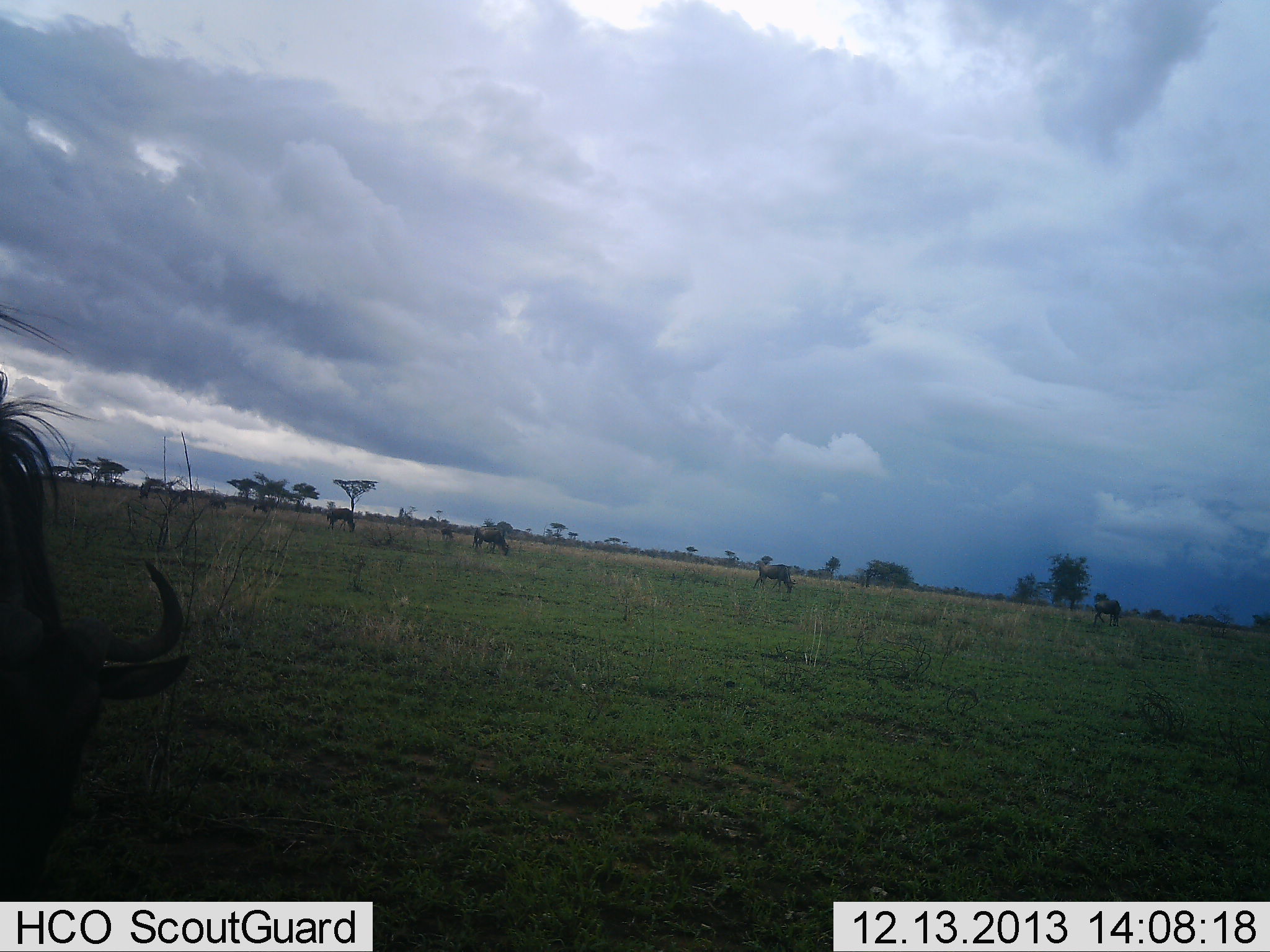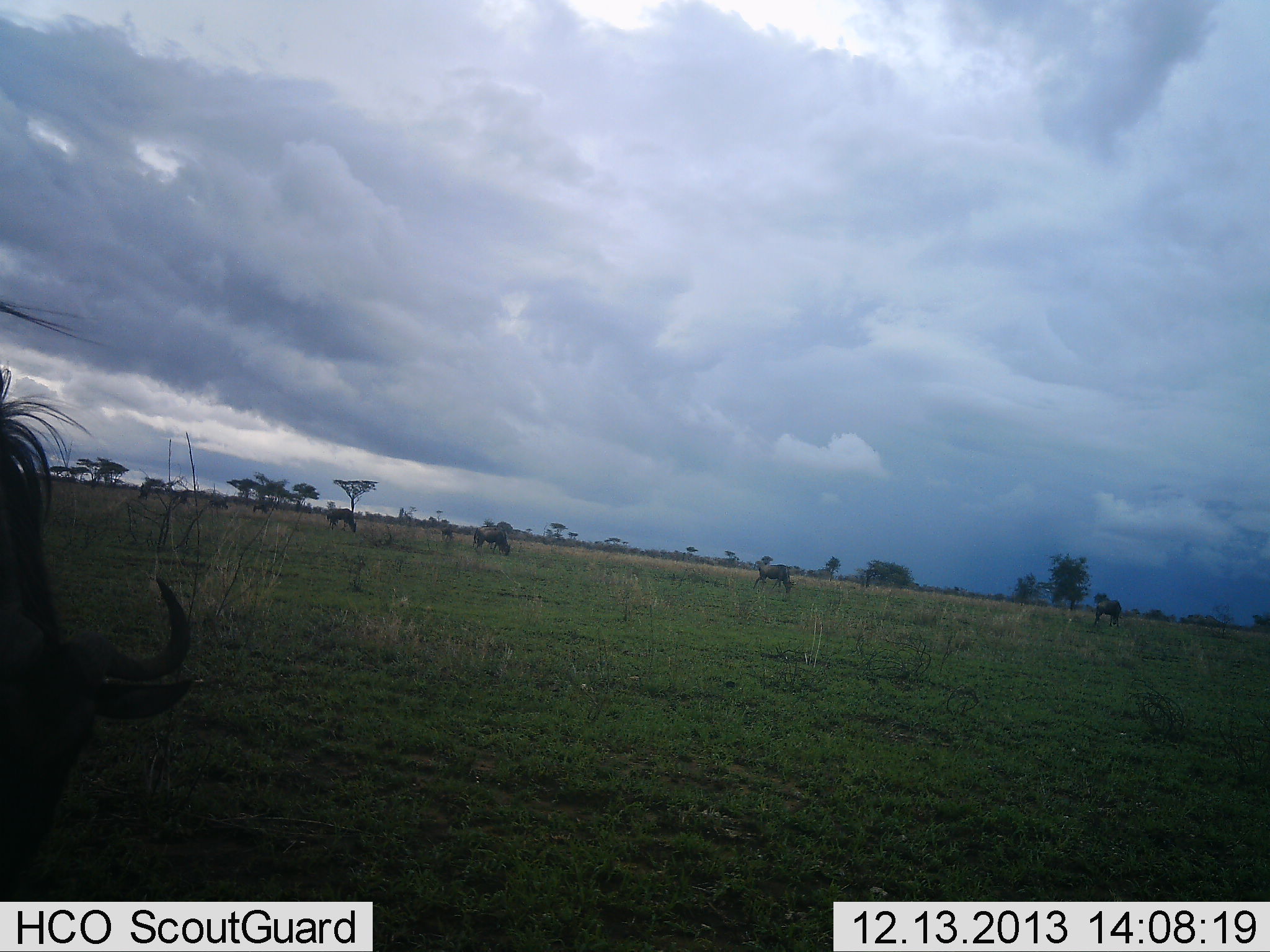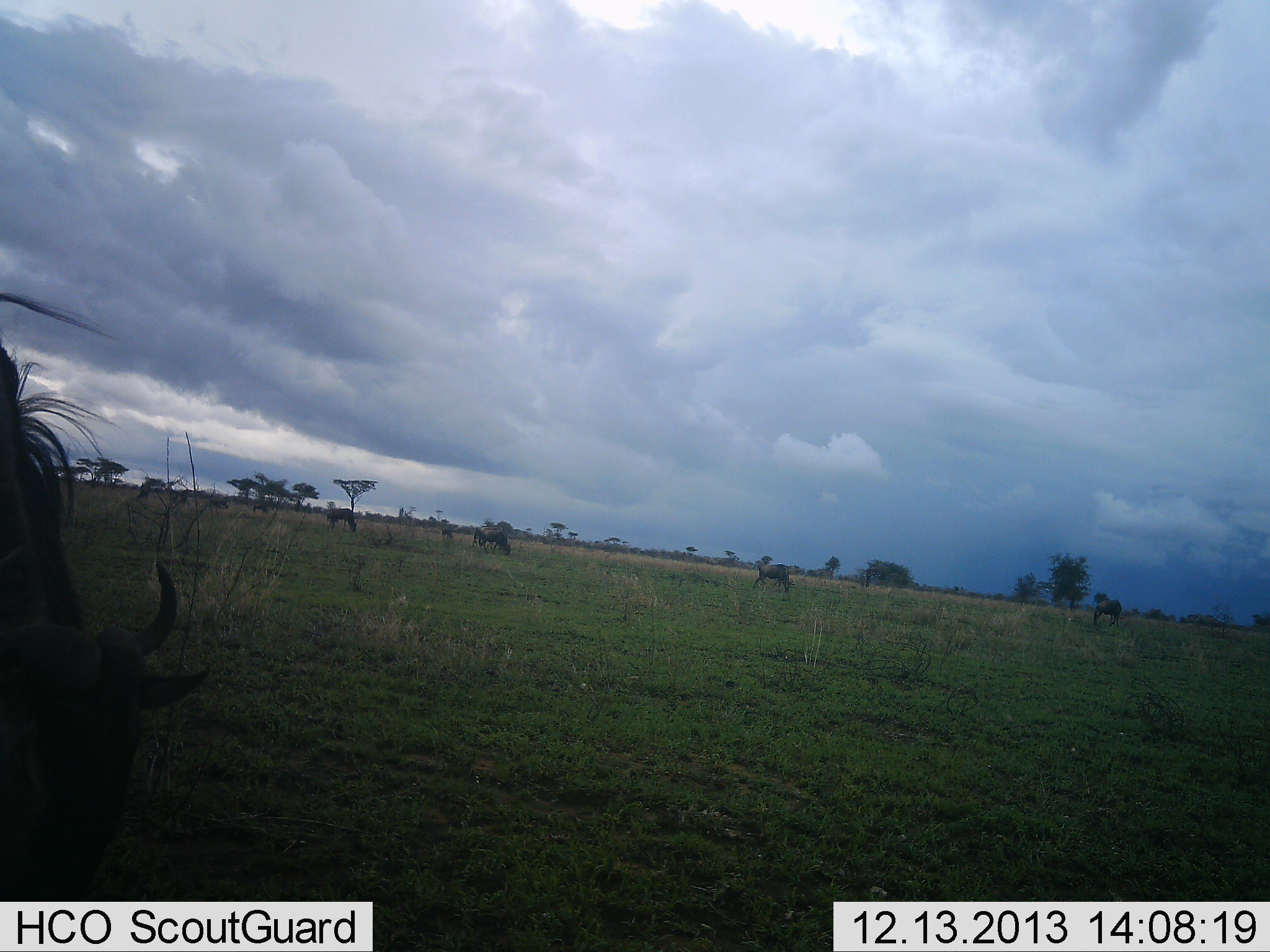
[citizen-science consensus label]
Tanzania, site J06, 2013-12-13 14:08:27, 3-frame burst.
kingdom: Animalia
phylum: Chordata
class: Mammalia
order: Artiodactyla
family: Bovidae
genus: Connochaetes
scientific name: Connochaetes taurinus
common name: blue wildebeest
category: wildebeest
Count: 9.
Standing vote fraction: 20%.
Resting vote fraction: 0%.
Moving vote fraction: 30%.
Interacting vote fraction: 0%.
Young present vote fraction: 0%.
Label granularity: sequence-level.